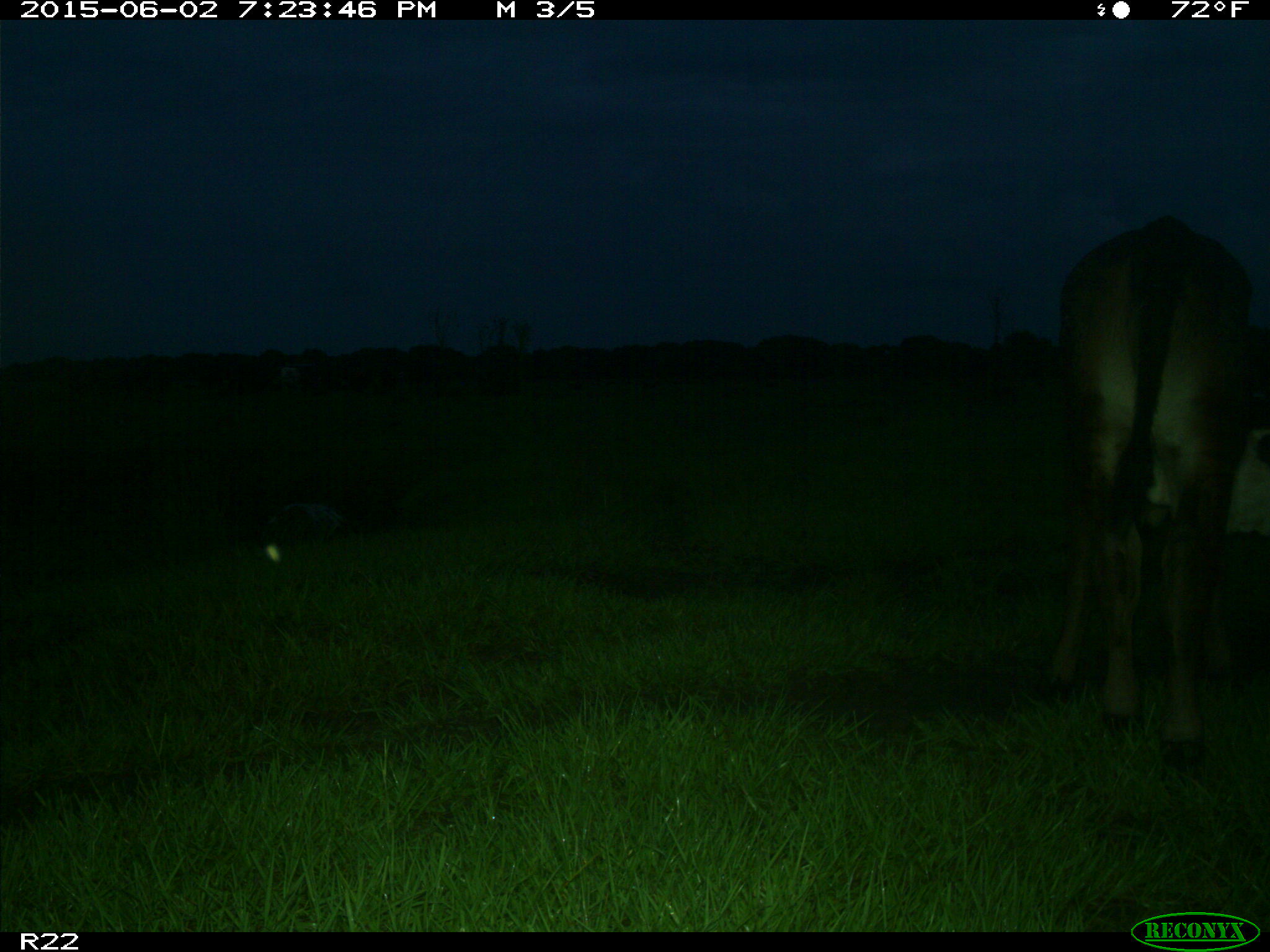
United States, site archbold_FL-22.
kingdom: Animalia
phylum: Chordata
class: Mammalia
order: Artiodactyla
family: Bovidae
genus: Bos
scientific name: Bos taurus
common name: domestic cow